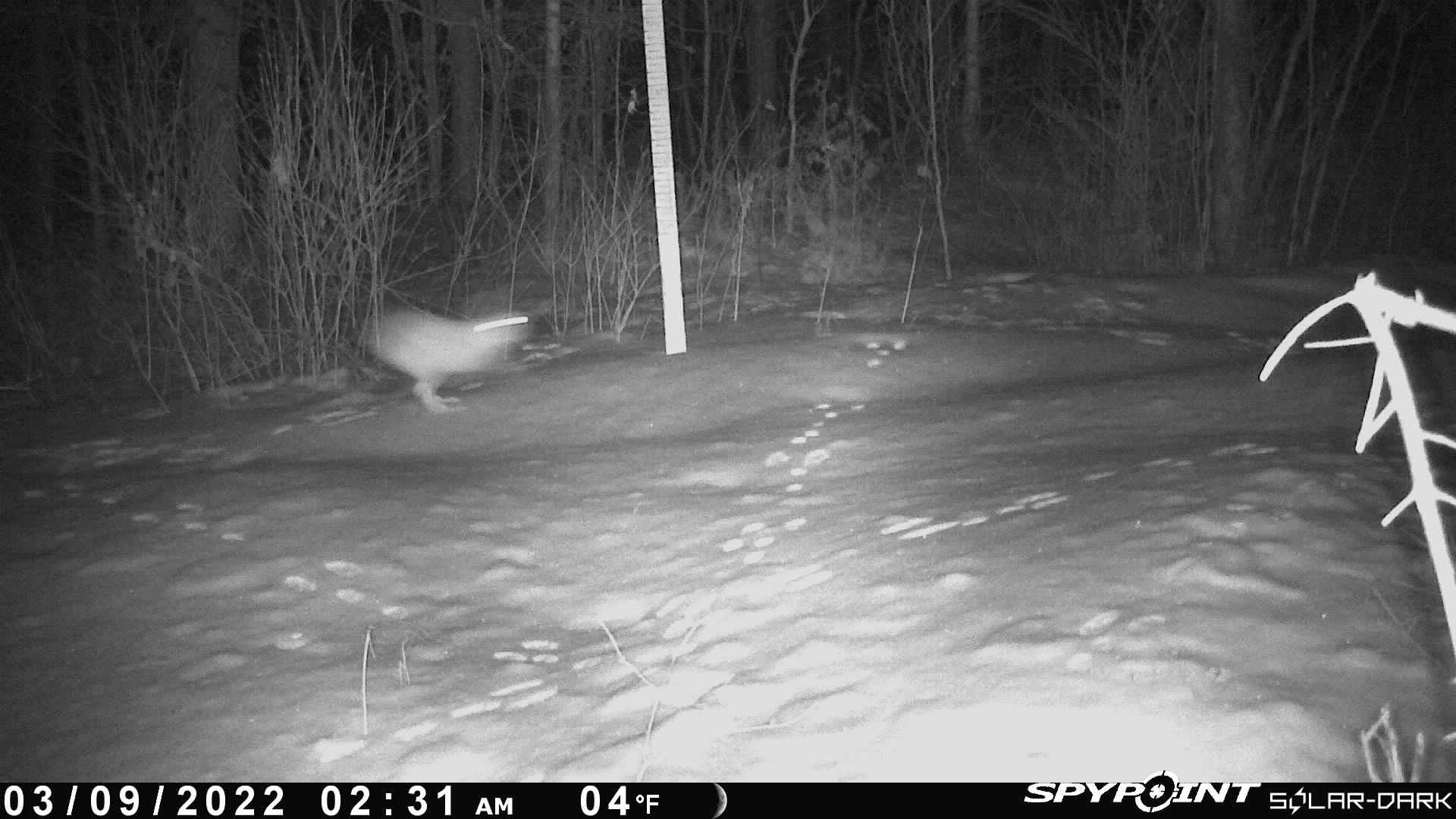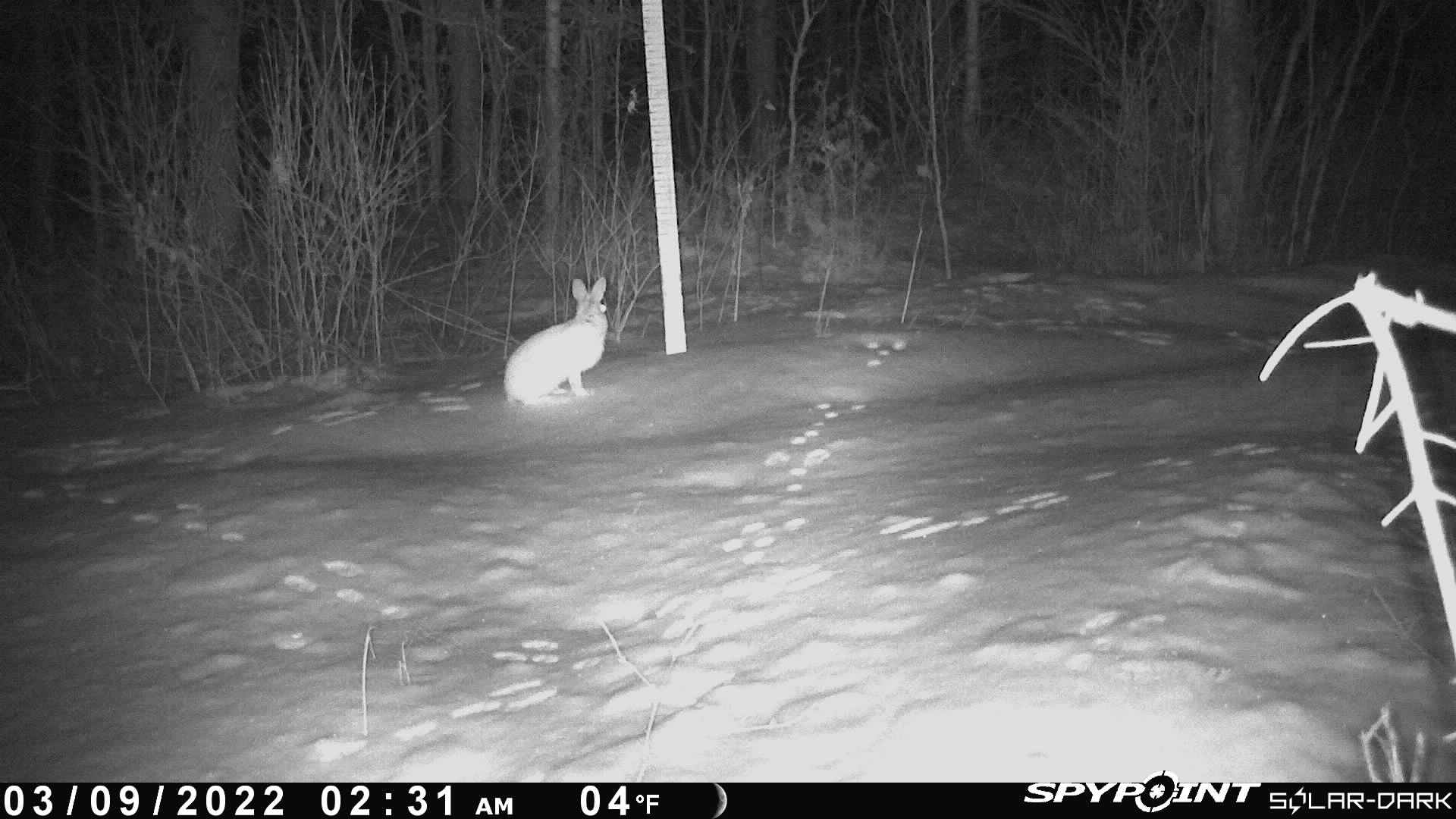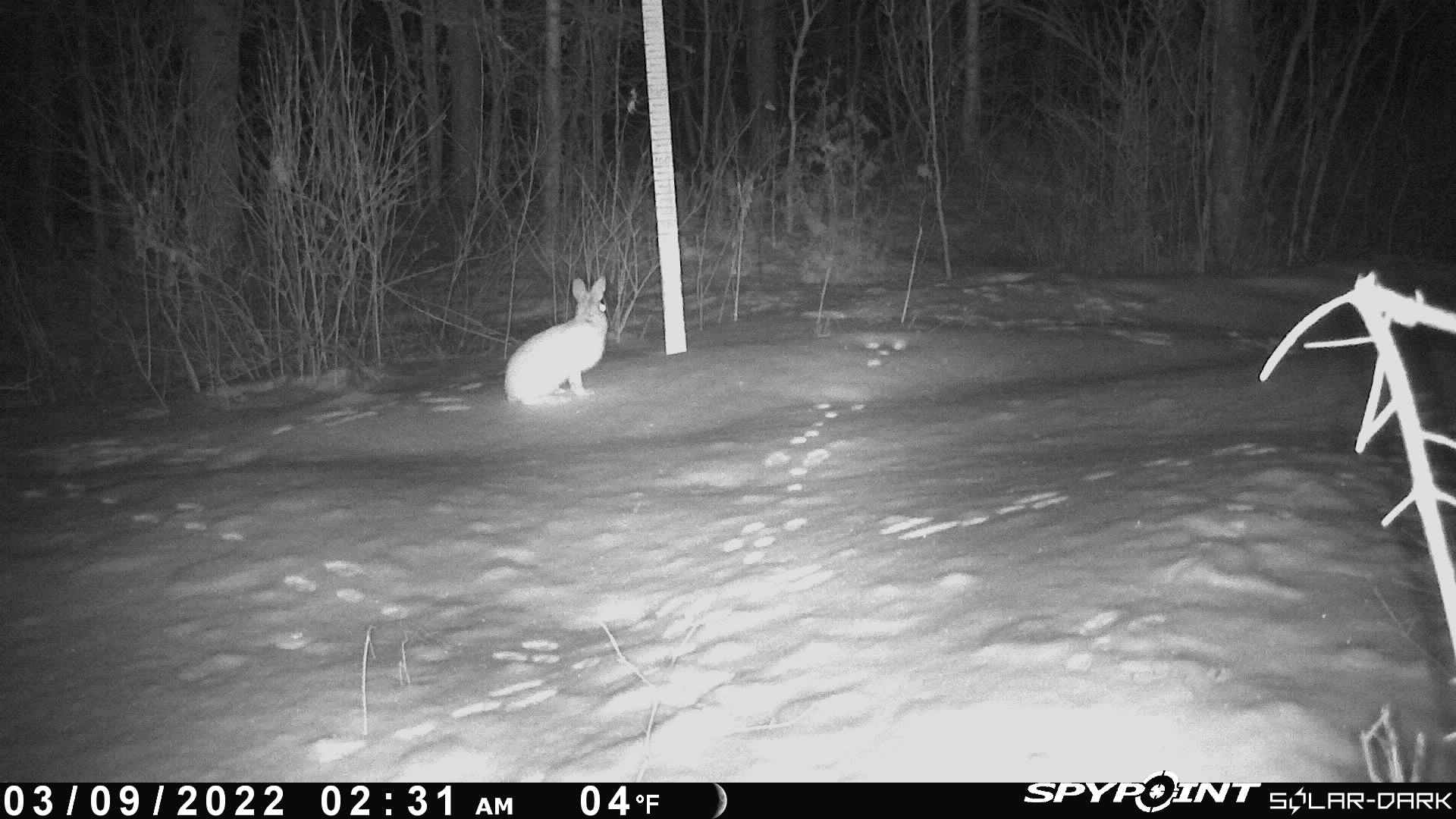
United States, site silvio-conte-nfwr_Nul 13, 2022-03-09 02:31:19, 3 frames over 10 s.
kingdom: Animalia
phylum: Chordata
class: Mammalia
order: Lagomorpha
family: Leporidae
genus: Lepus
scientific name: Lepus americanus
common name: snowshoe hare